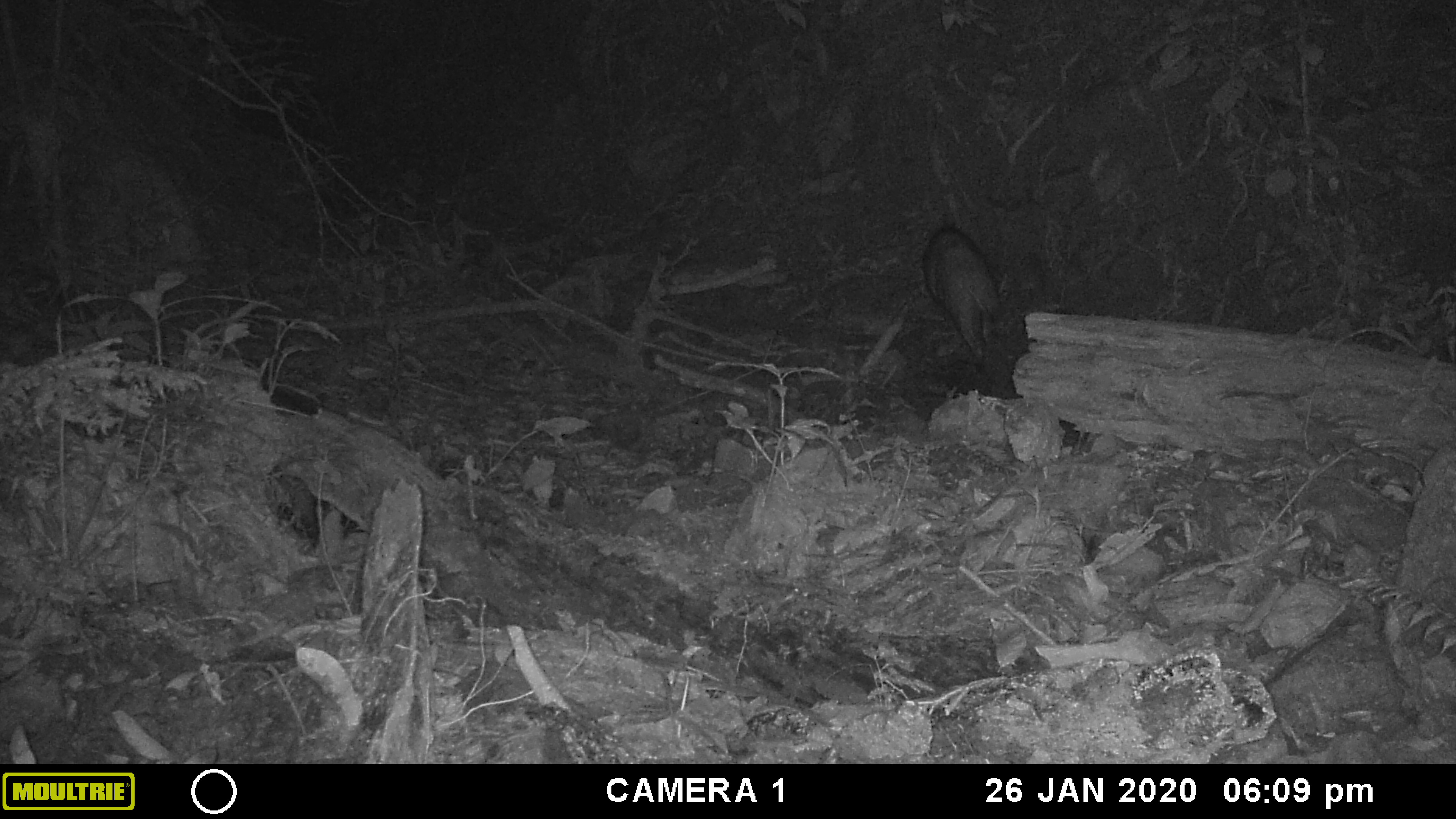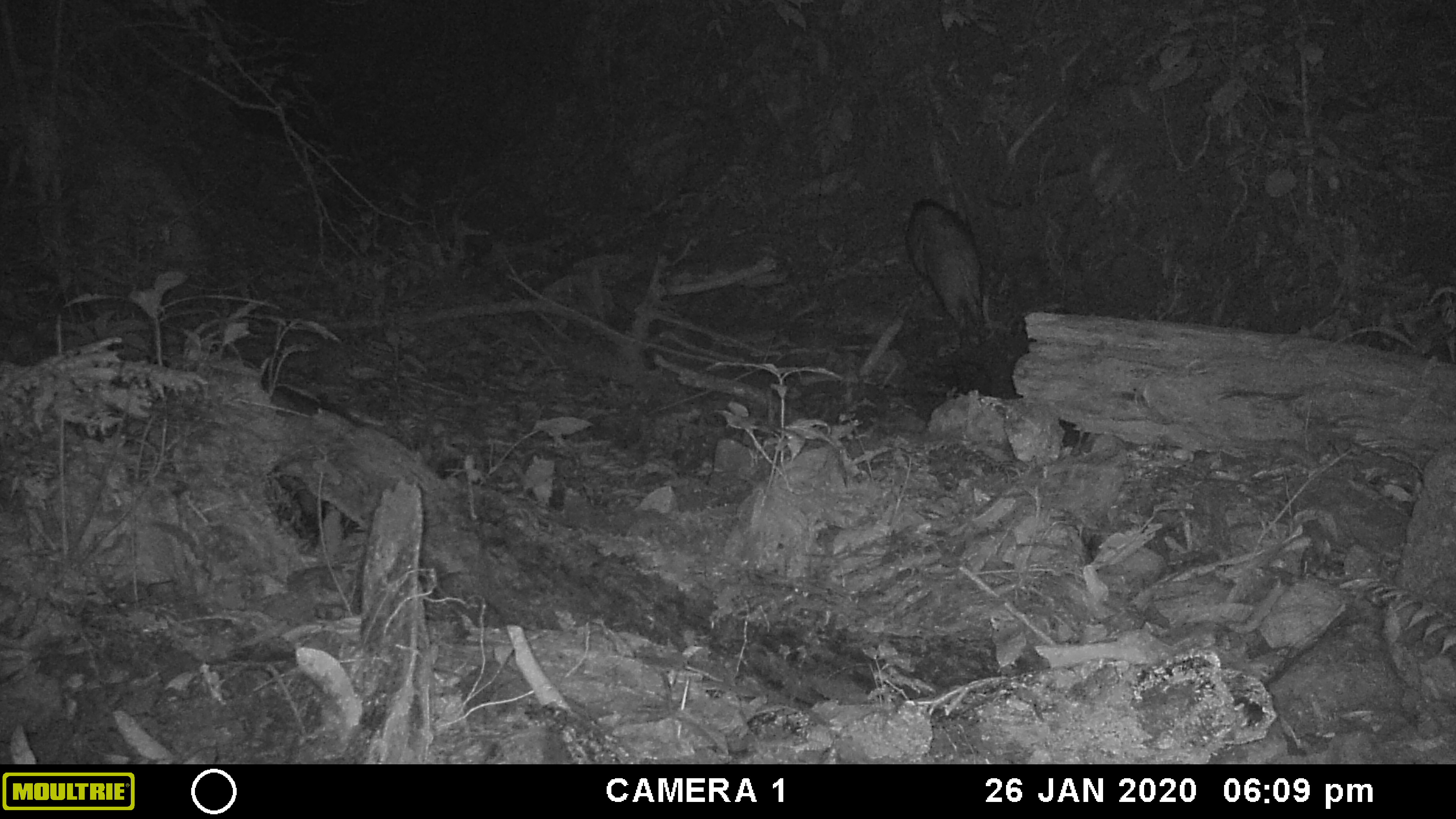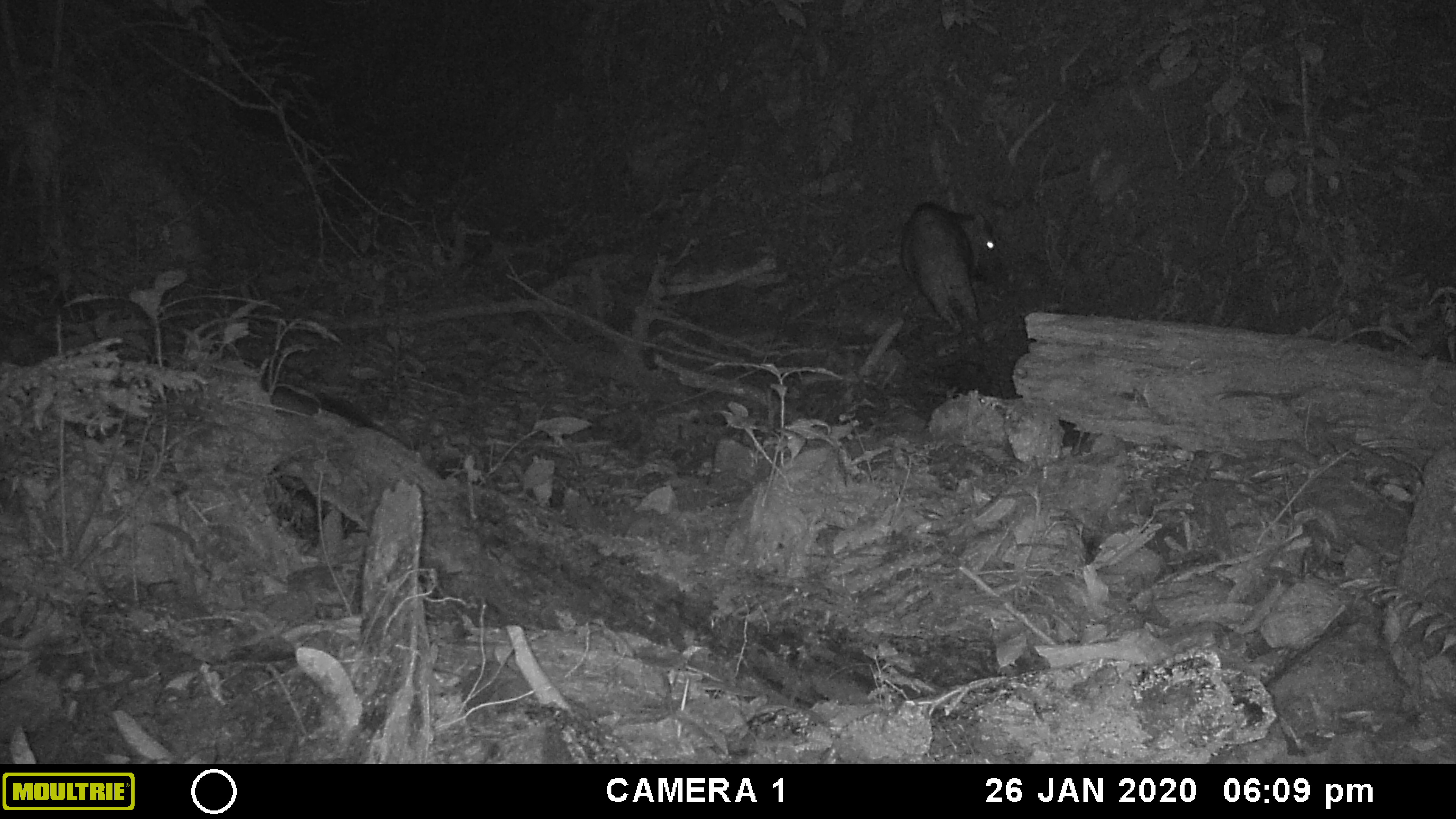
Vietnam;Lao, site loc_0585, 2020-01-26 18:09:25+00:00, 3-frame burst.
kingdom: Animalia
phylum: Chordata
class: Mammalia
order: Artiodactyla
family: Suidae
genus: Sus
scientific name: Sus scrofa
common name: eurasian wild pig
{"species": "eurasian wild pig (Sus scrofa)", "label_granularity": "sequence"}